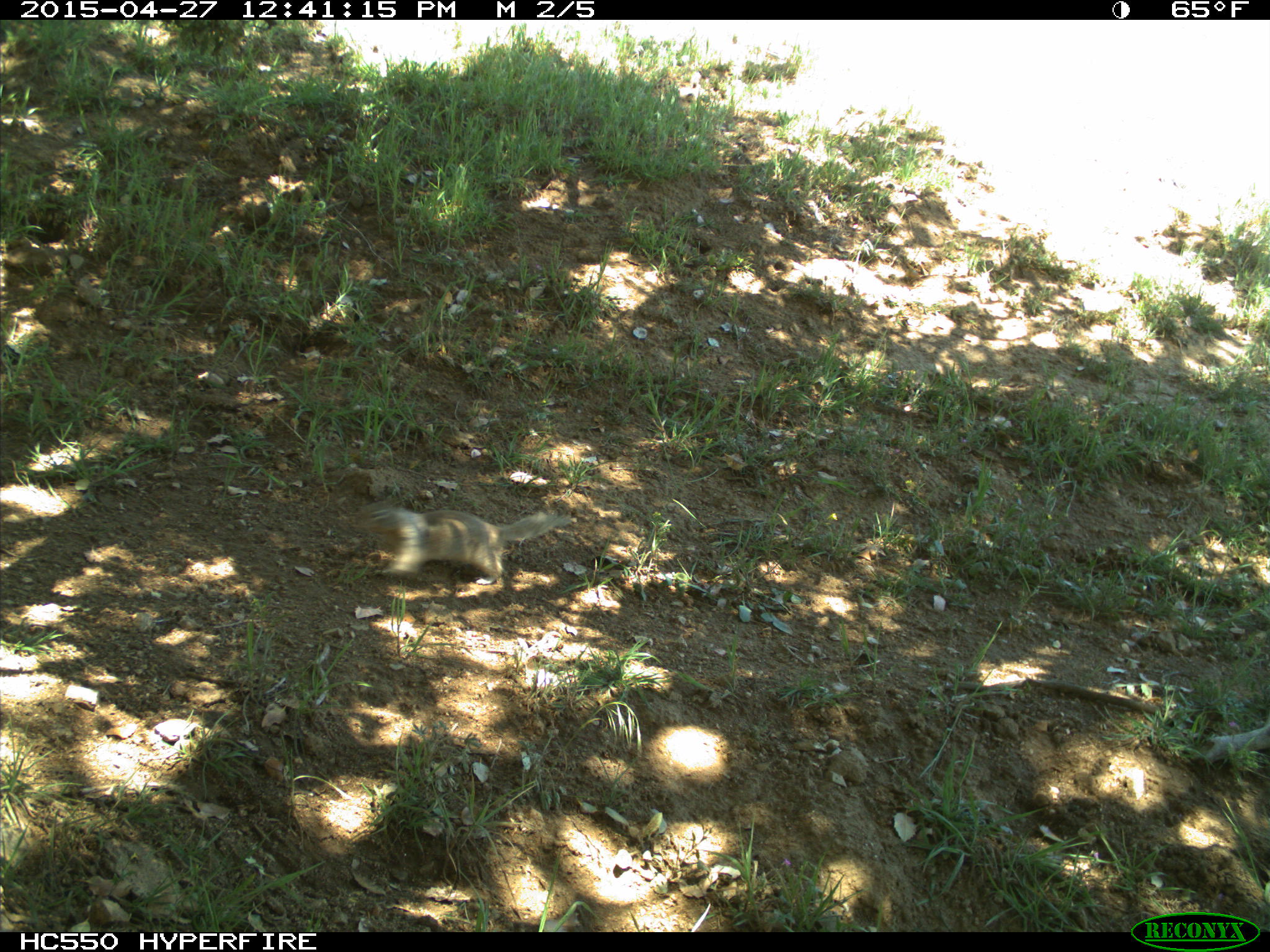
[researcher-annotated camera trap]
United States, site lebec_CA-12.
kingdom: Animalia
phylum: Chordata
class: Mammalia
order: Rodentia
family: Sciuridae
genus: Otospermophilus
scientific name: Otospermophilus beecheyi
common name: california ground squirrel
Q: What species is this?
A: Otospermophilus beecheyi (california ground squirrel).